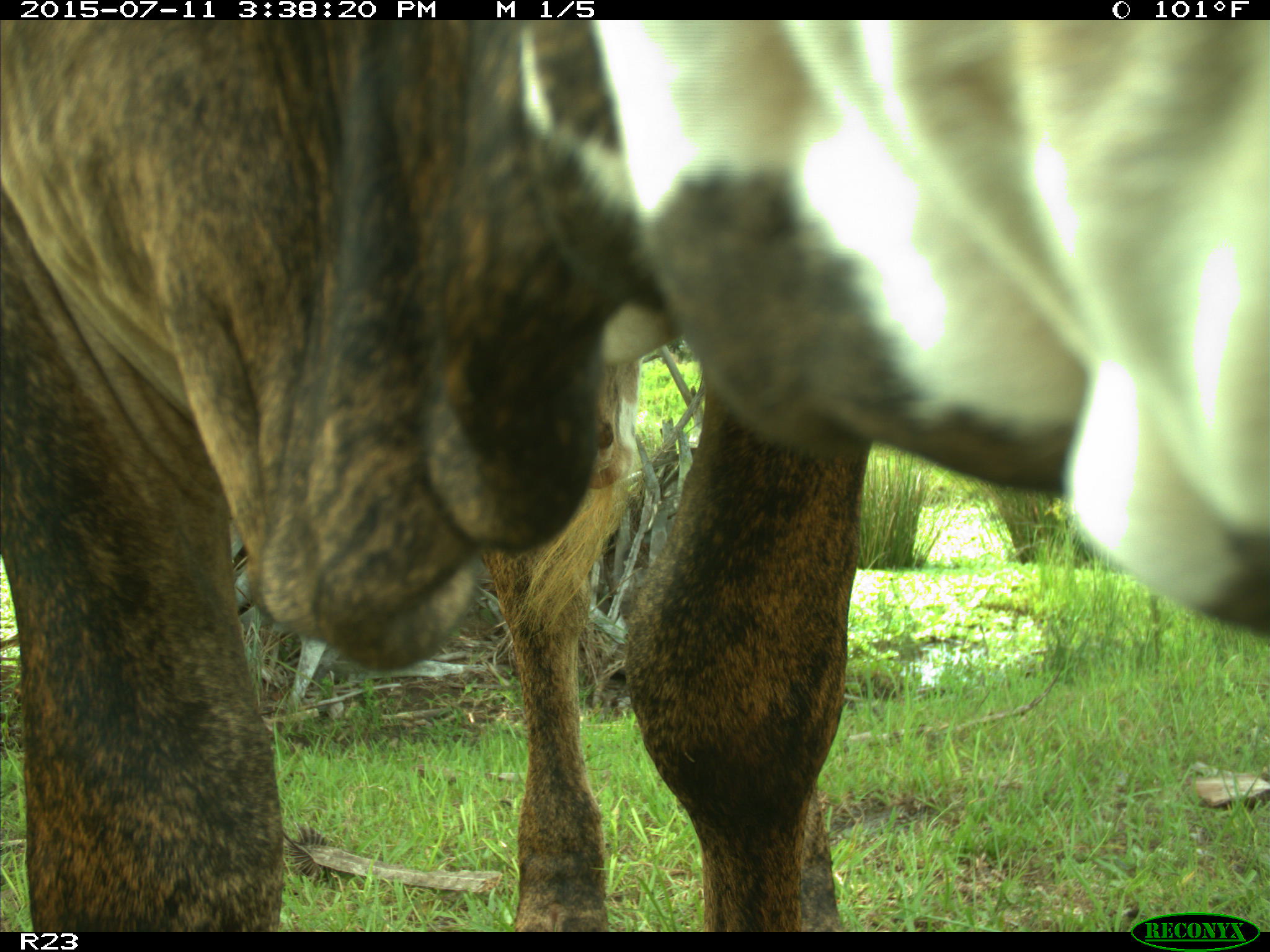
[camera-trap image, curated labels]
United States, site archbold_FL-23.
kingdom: Animalia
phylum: Chordata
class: Mammalia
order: Artiodactyla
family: Bovidae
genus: Bos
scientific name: Bos taurus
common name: domestic cow